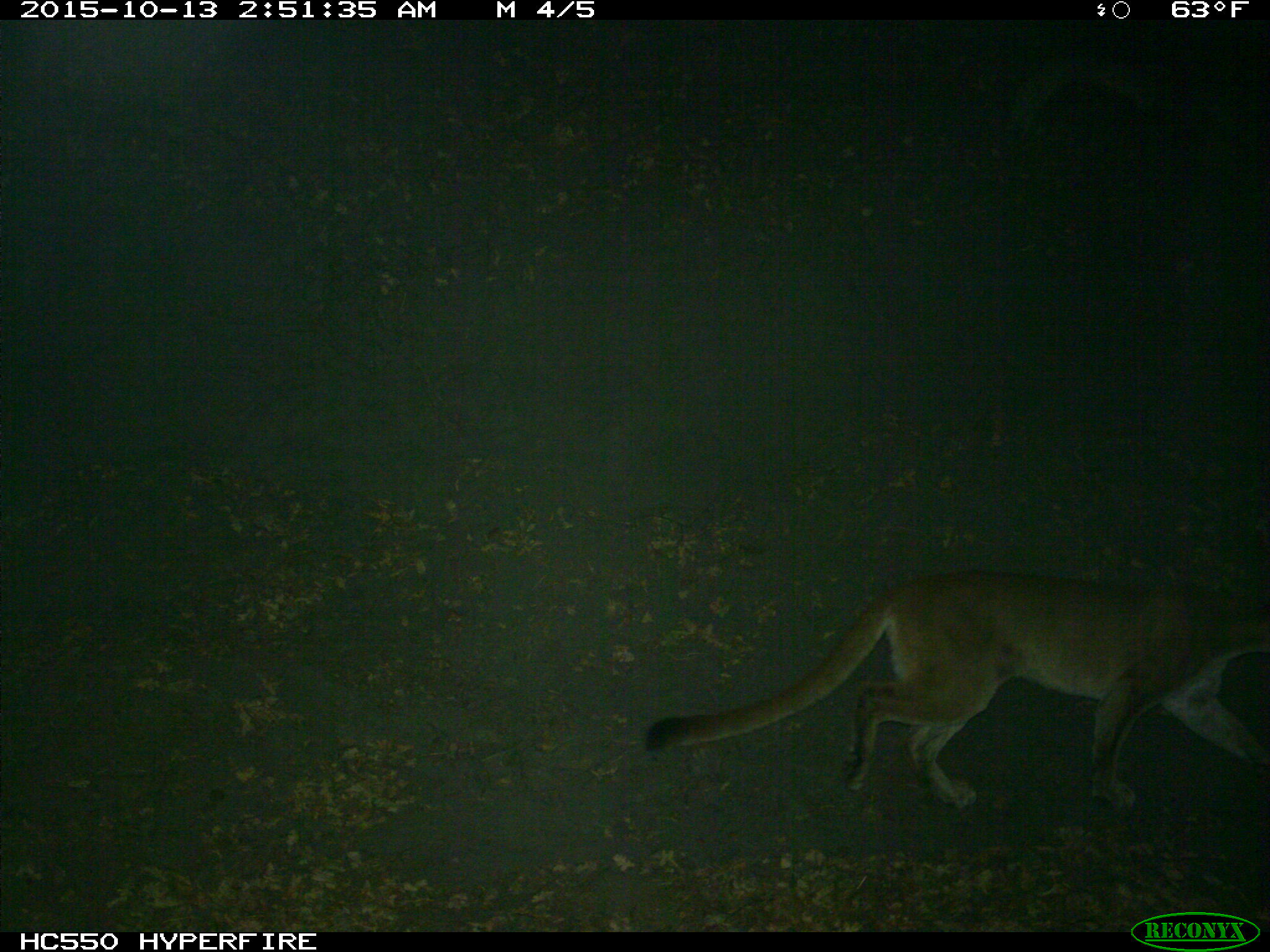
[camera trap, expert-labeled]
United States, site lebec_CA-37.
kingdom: Animalia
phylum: Chordata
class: Mammalia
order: Carnivora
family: Felidae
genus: Puma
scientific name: Puma concolor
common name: mountain lion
Puma concolor (mountain lion).